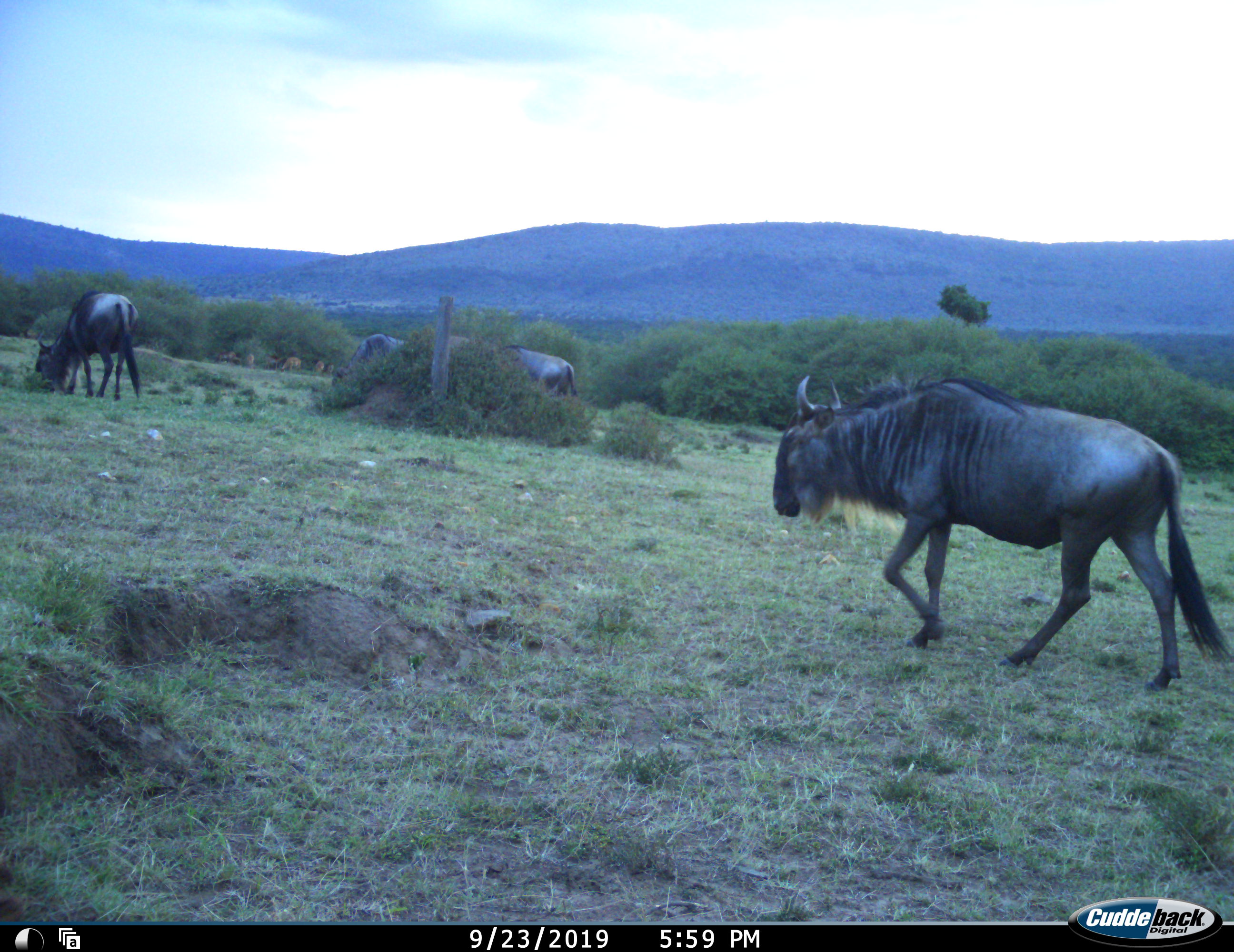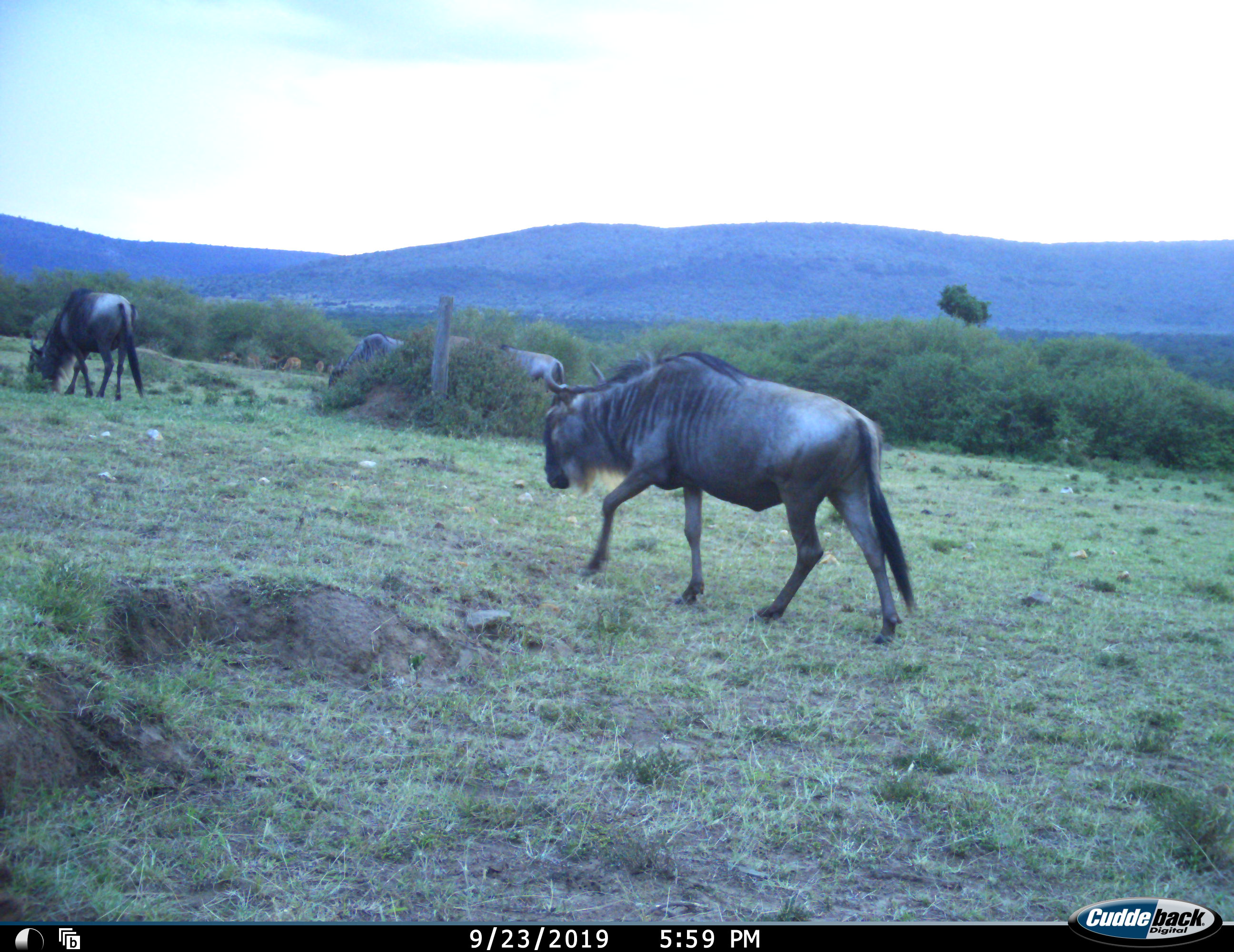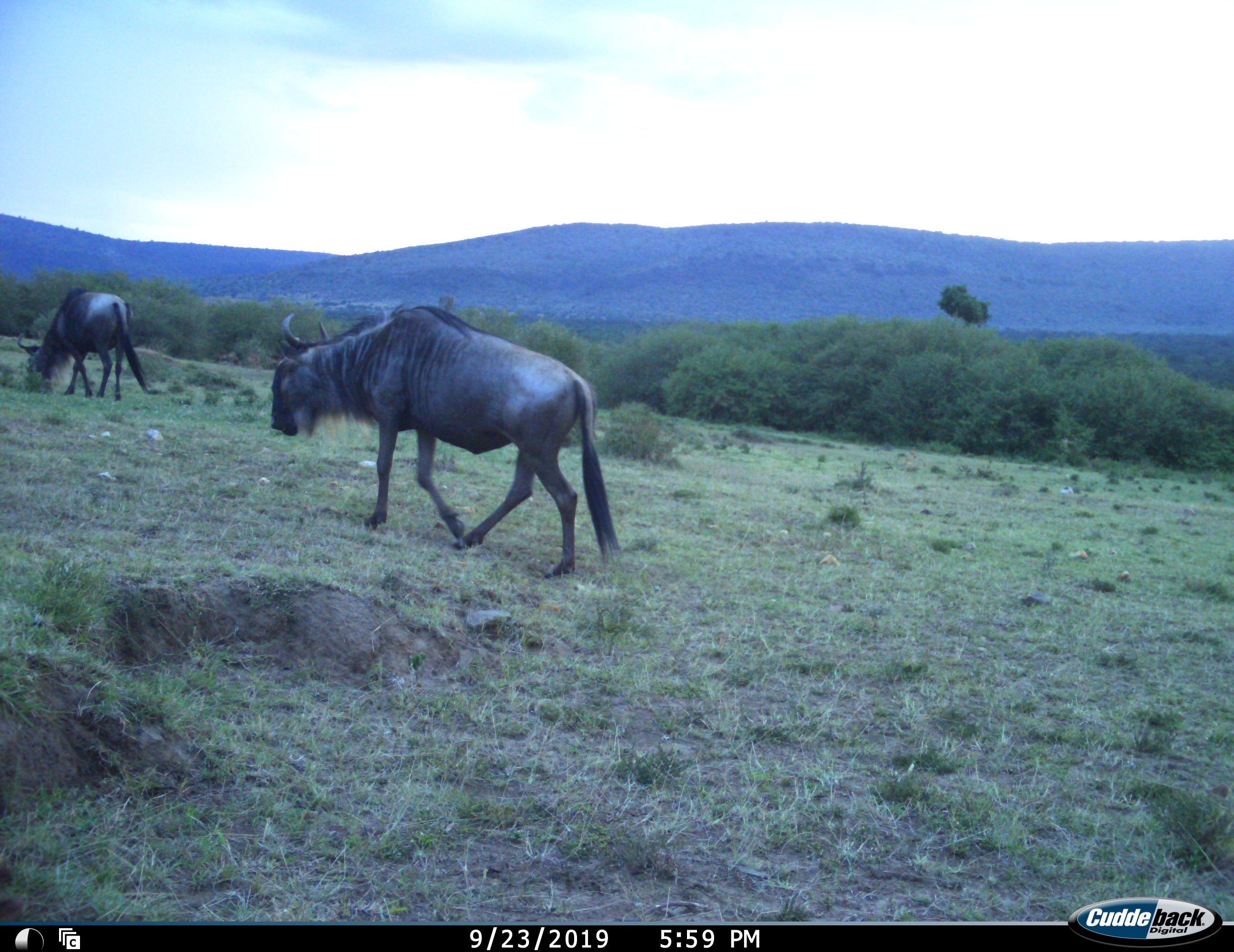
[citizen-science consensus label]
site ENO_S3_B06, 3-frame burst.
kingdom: Animalia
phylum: Chordata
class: Mammalia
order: Artiodactyla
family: Bovidae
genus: Connochaetes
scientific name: Connochaetes taurinus taurinus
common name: blue wildebeest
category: wildebeestblue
Wildebeestblue (blue wildebeest) (Connochaetes taurinus taurinus), count 4. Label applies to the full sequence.